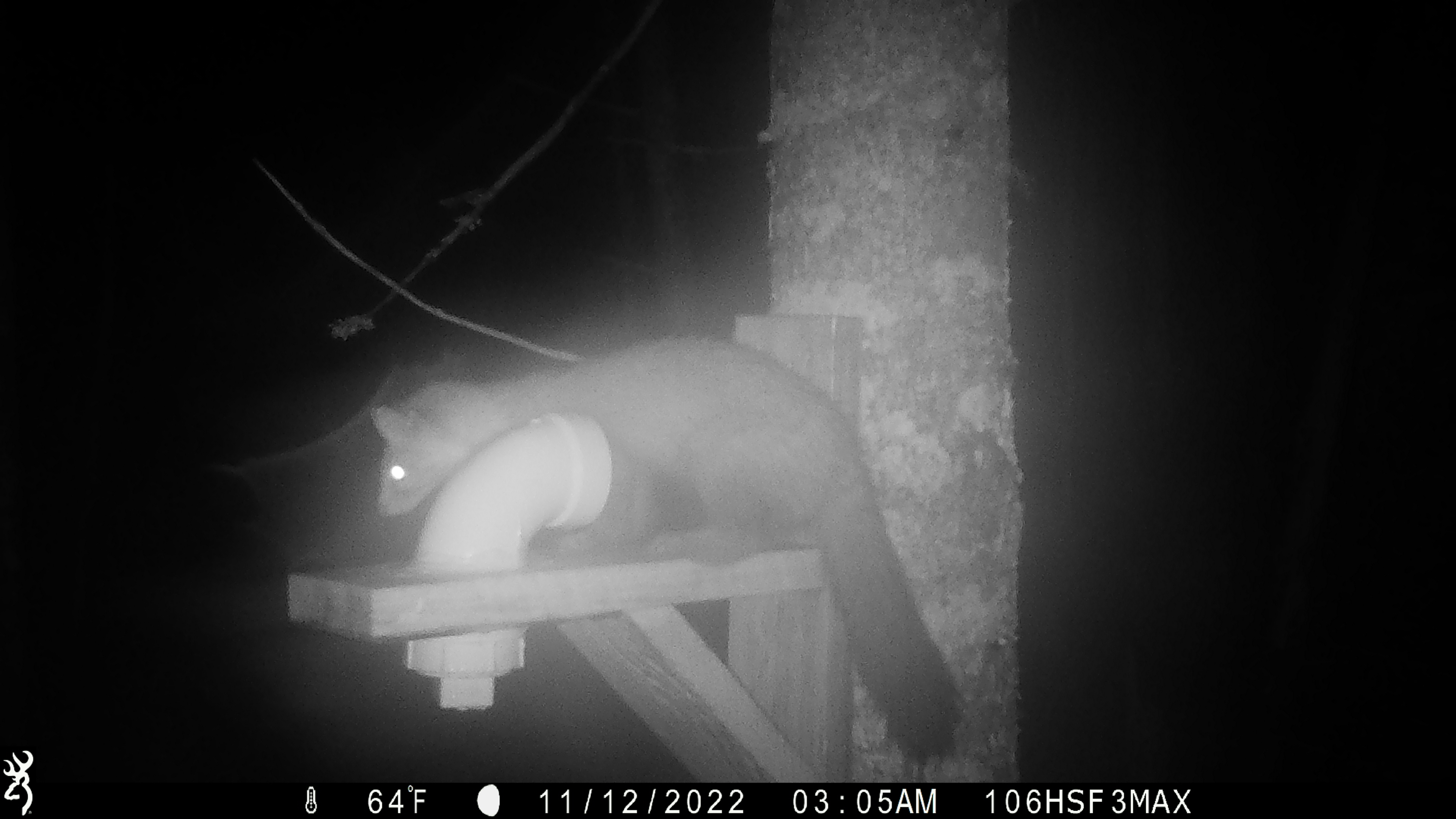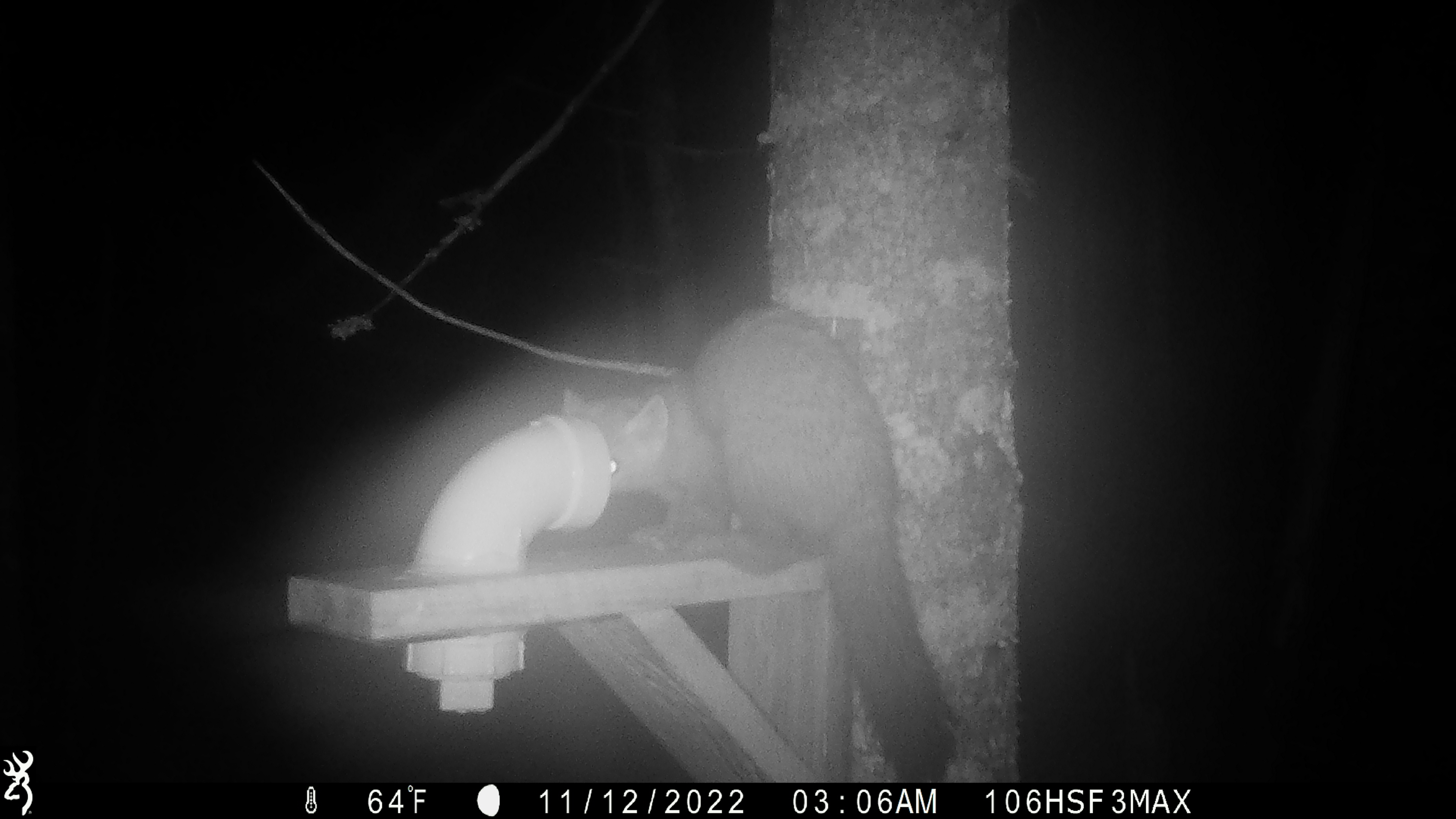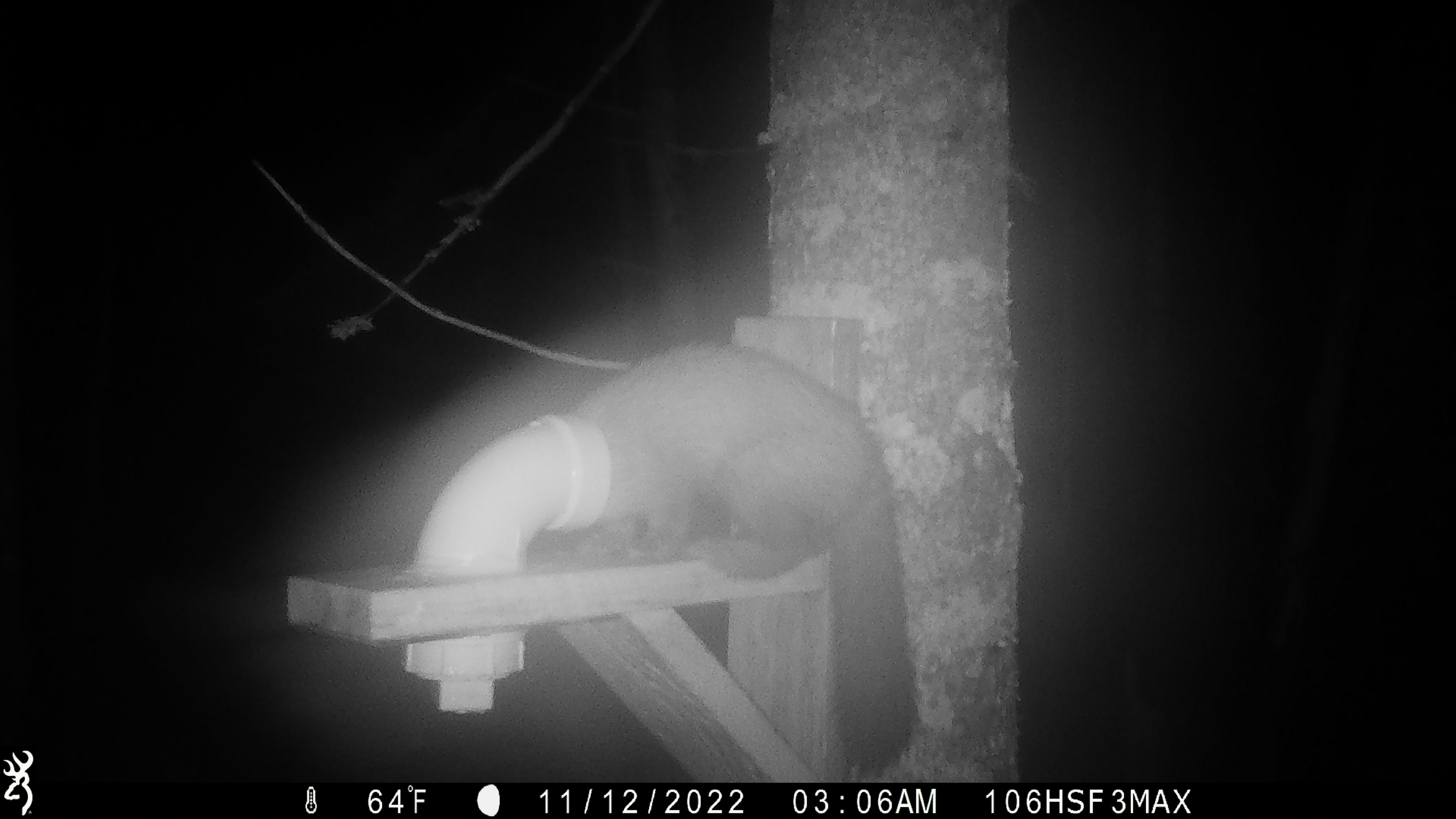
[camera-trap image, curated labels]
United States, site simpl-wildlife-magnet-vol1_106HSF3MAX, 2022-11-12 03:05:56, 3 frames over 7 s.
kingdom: Animalia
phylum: Chordata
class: Mammalia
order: Carnivora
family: Mustelidae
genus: Martes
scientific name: Martes americana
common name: american marten